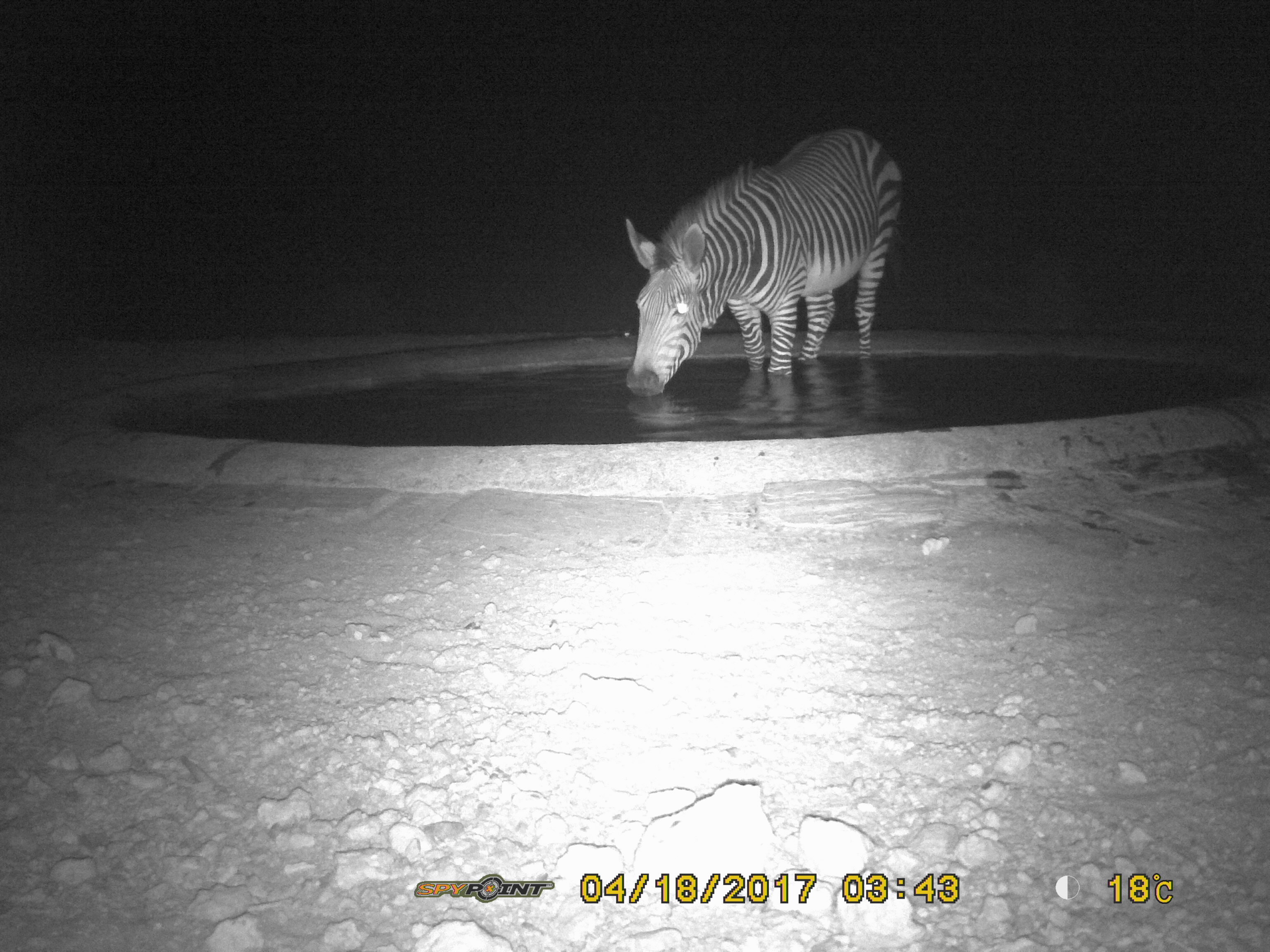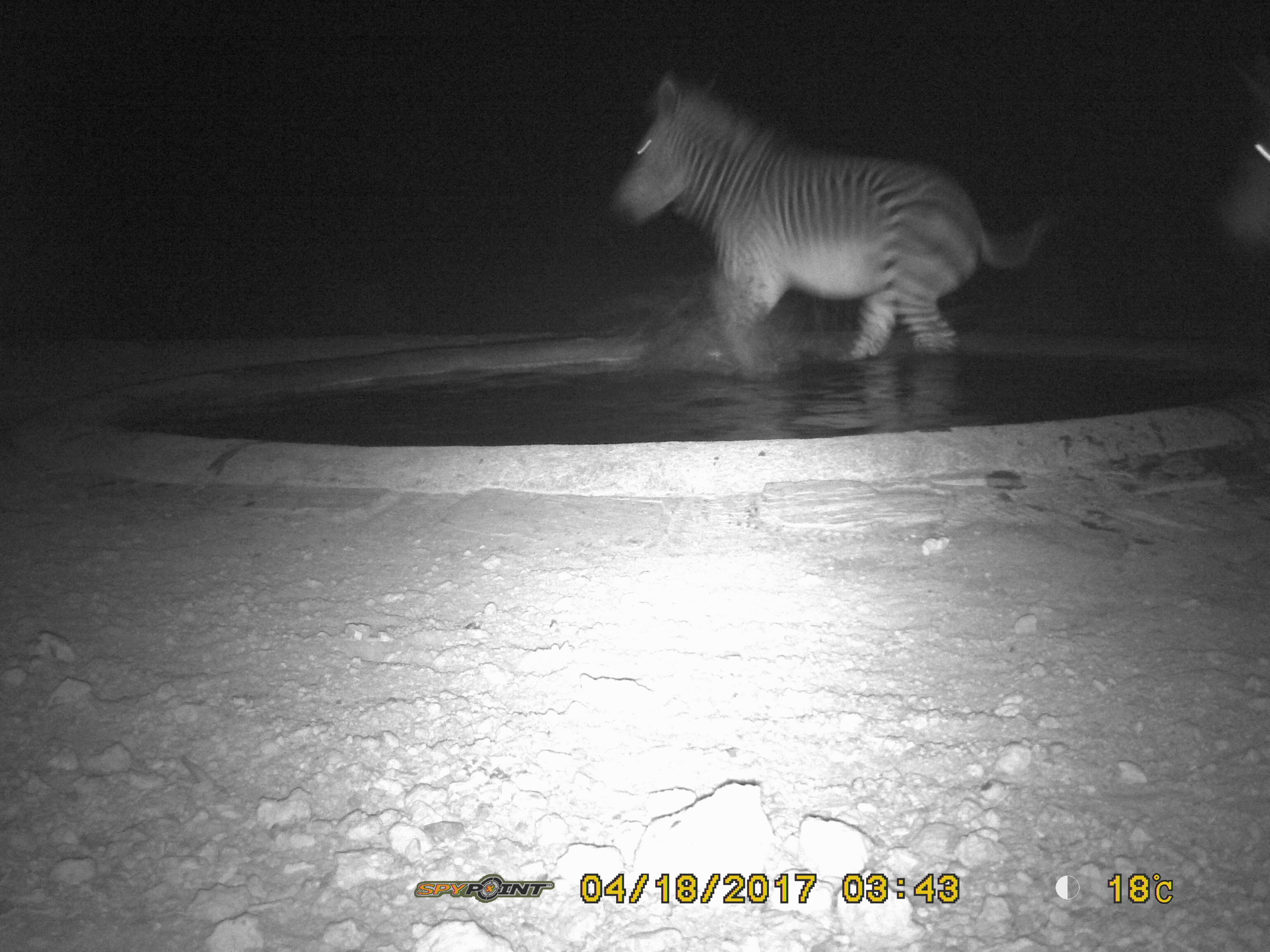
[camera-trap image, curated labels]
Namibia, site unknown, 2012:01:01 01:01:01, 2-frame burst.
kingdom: Animalia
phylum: Chordata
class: Mammalia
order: Perissodactyla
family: Equidae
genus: Equus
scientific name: Equus zebra hartmannae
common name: hartmann's mountain zebra